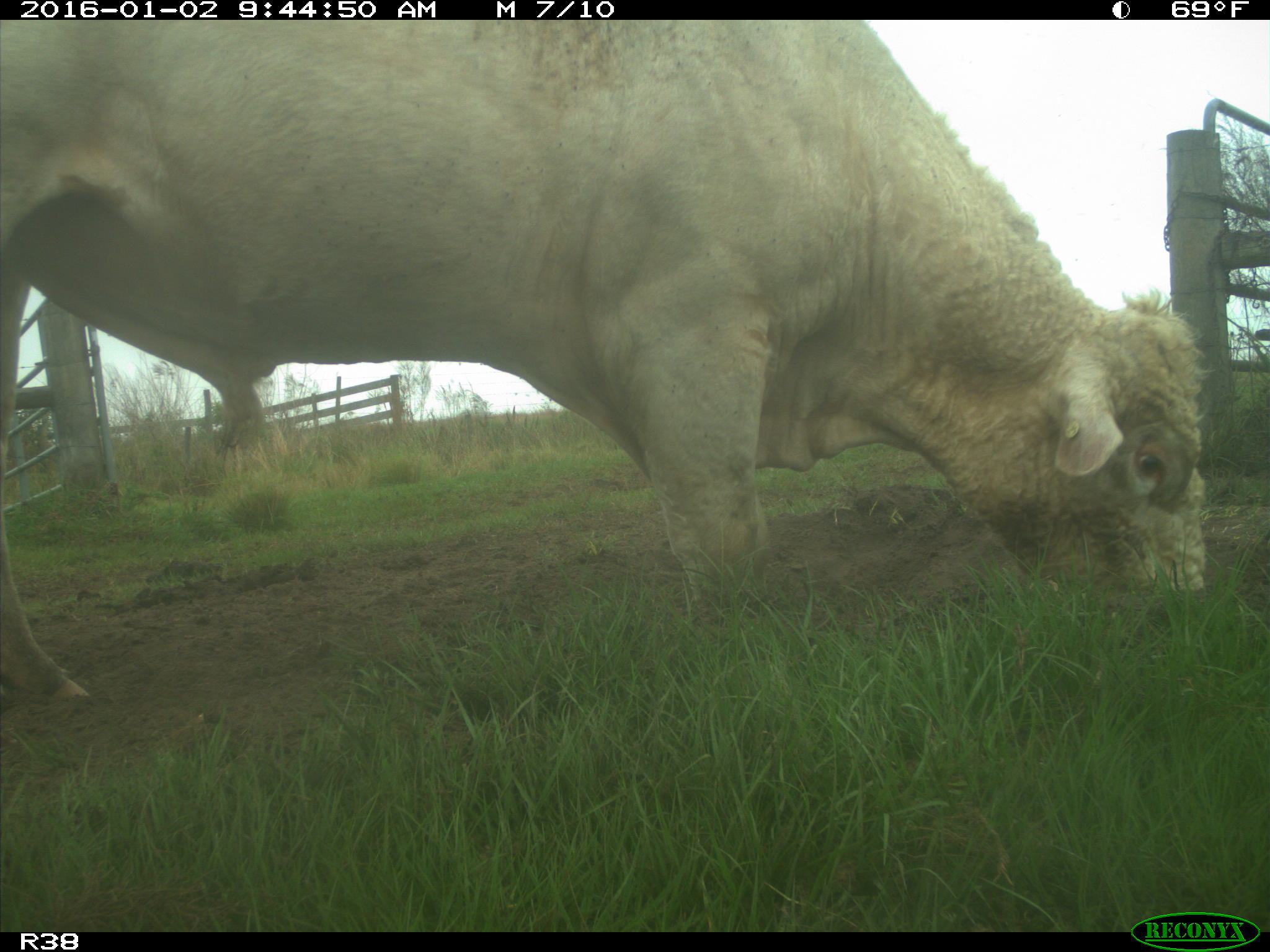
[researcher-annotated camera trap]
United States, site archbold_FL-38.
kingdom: Animalia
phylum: Chordata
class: Mammalia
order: Artiodactyla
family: Bovidae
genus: Bos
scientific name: Bos taurus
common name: domestic cow